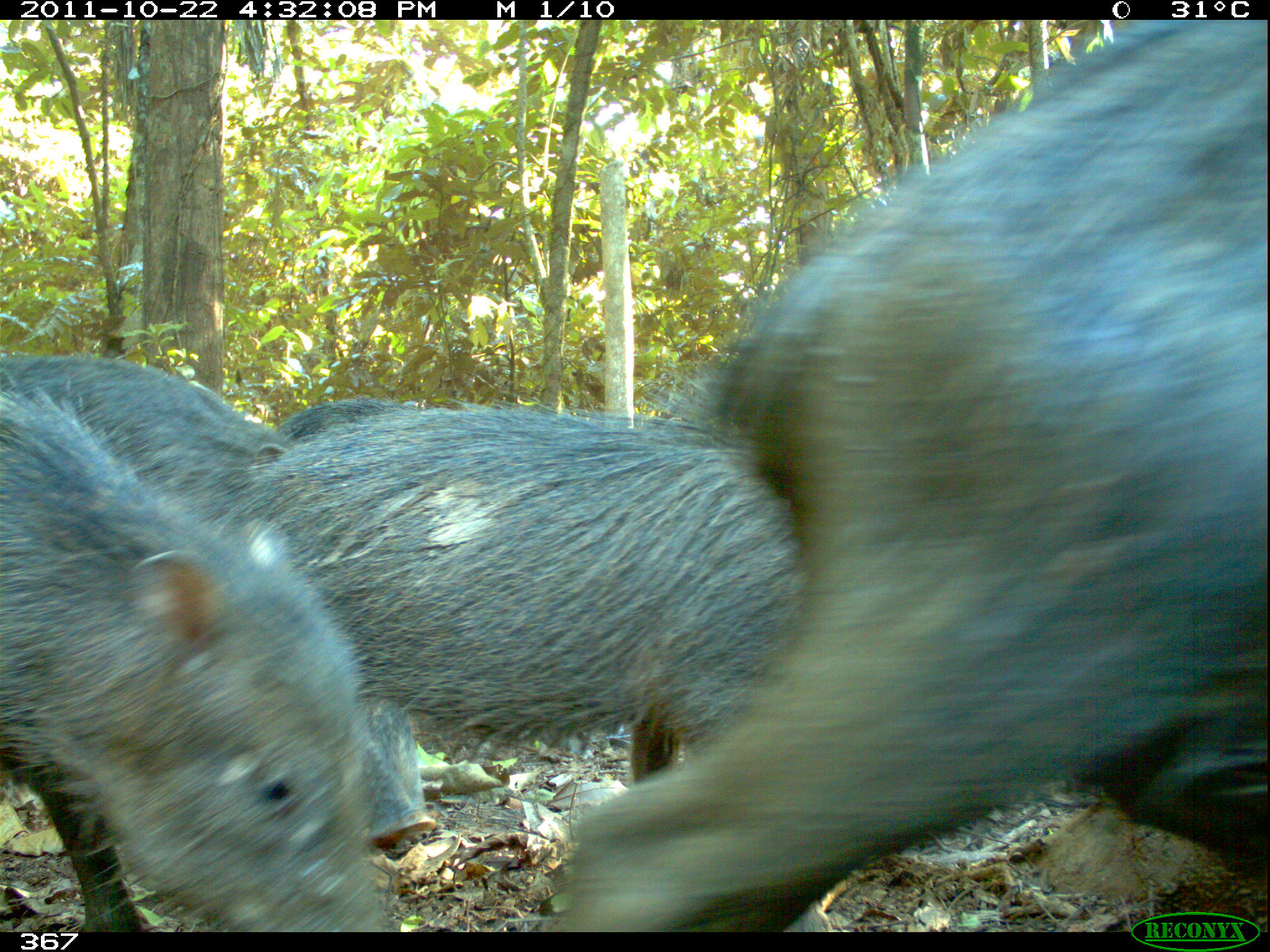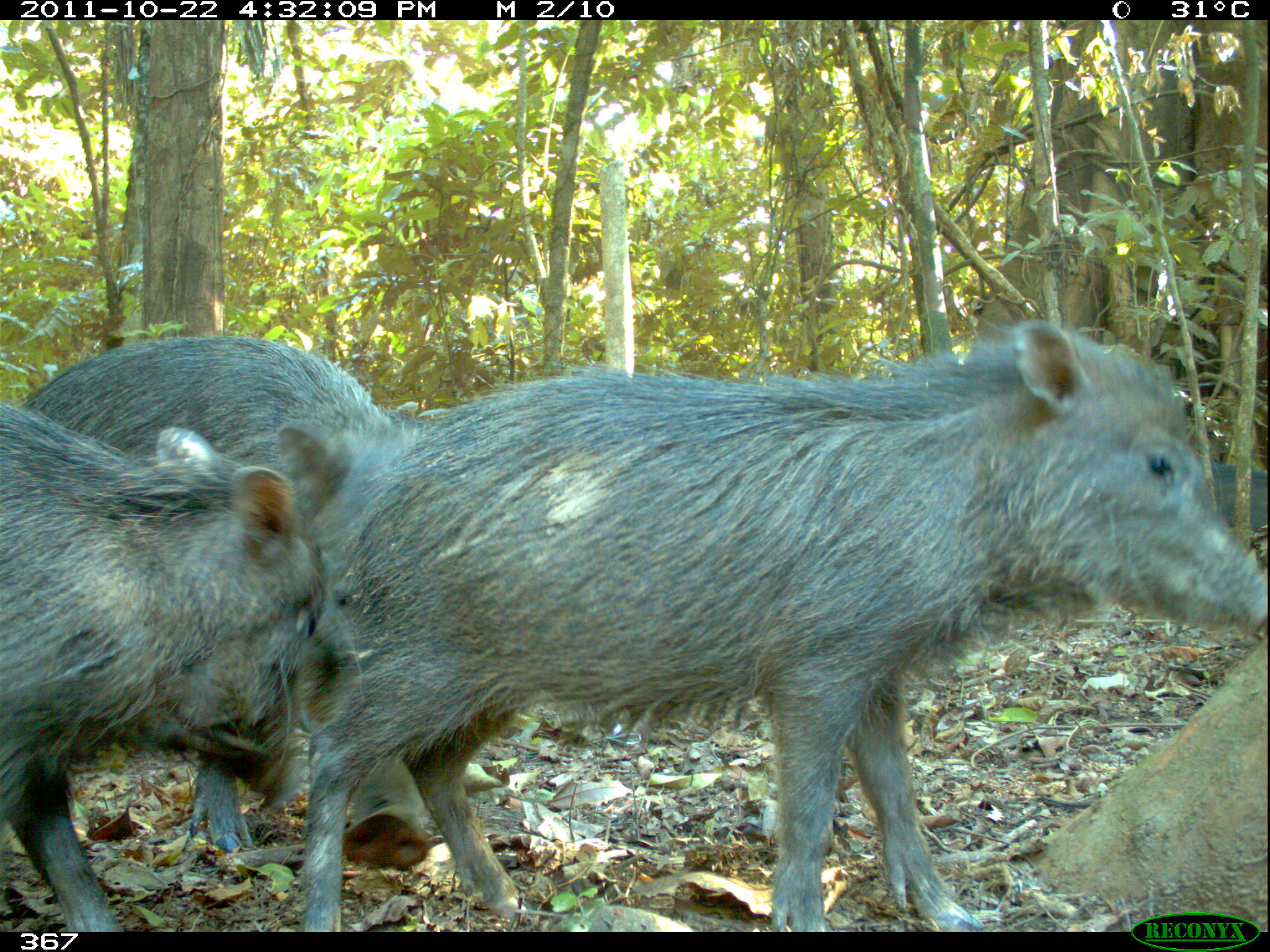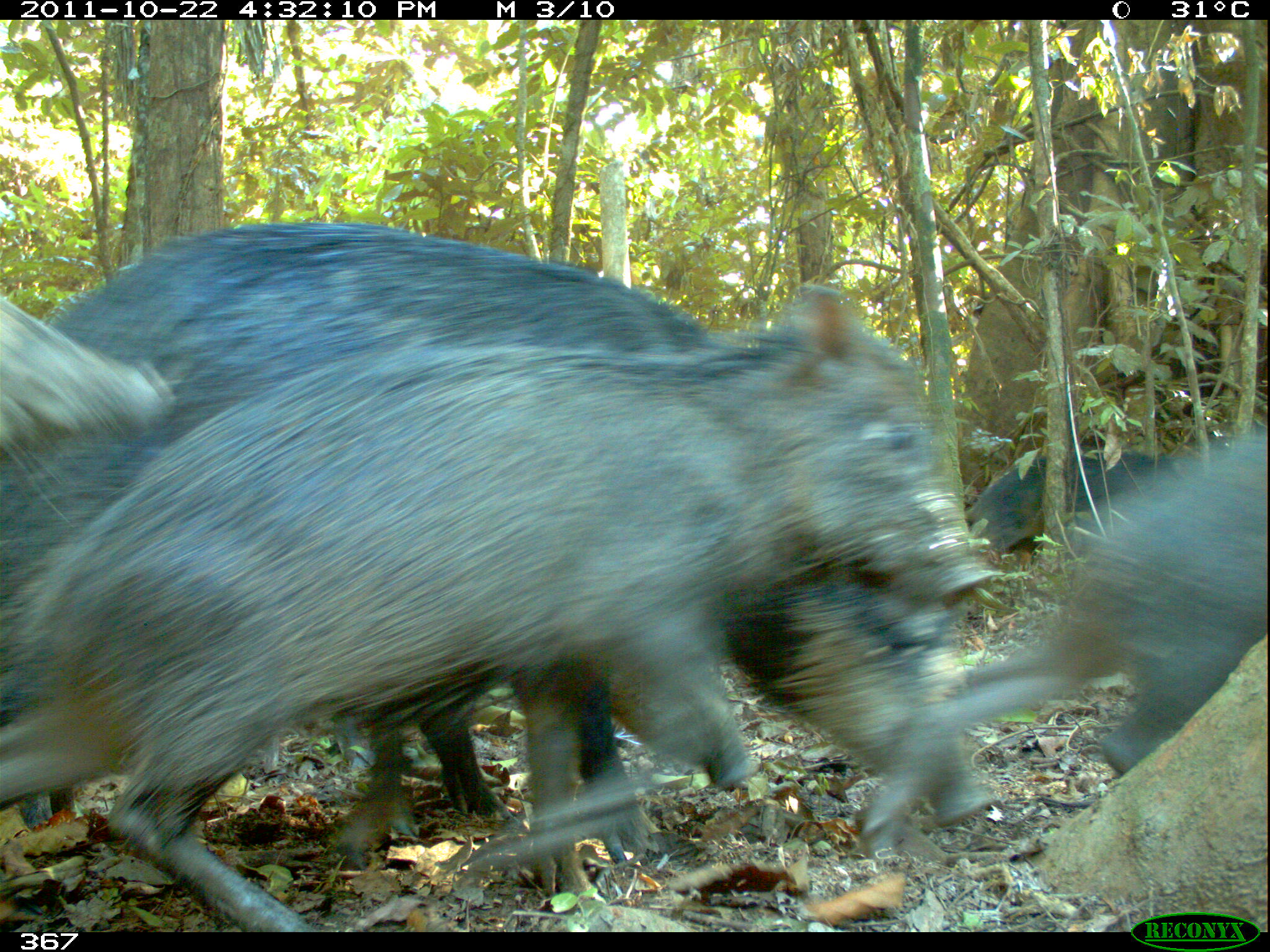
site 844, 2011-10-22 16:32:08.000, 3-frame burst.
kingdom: Animalia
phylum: Chordata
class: Mammalia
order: Artiodactyla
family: Tayassuidae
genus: Tayassu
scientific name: Tayassu pecari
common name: white-lipped peccary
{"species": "Tayassu pecari (white-lipped peccary)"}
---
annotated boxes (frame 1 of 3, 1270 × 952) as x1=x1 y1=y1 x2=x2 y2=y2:
tayassu pecari: x1=550 y1=19 x2=1270 y2=932; x1=212 y1=405 x2=812 y2=819; x1=4 y1=350 x2=435 y2=851; x1=0 y1=387 x2=388 y2=931; x1=280 y1=400 x2=441 y2=472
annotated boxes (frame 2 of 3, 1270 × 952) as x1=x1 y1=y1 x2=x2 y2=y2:
tayassu pecari: x1=300 y1=319 x2=1269 y2=931; x1=8 y1=336 x2=431 y2=926; x1=0 y1=406 x2=342 y2=822; x1=1217 y1=458 x2=1270 y2=545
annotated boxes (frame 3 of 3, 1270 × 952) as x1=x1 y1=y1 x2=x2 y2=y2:
tayassu pecari: x1=1 y1=285 x2=1000 y2=932; x1=2 y1=220 x2=995 y2=826; x1=859 y1=429 x2=1266 y2=863; x1=2 y1=292 x2=175 y2=460; x1=967 y1=446 x2=1169 y2=546